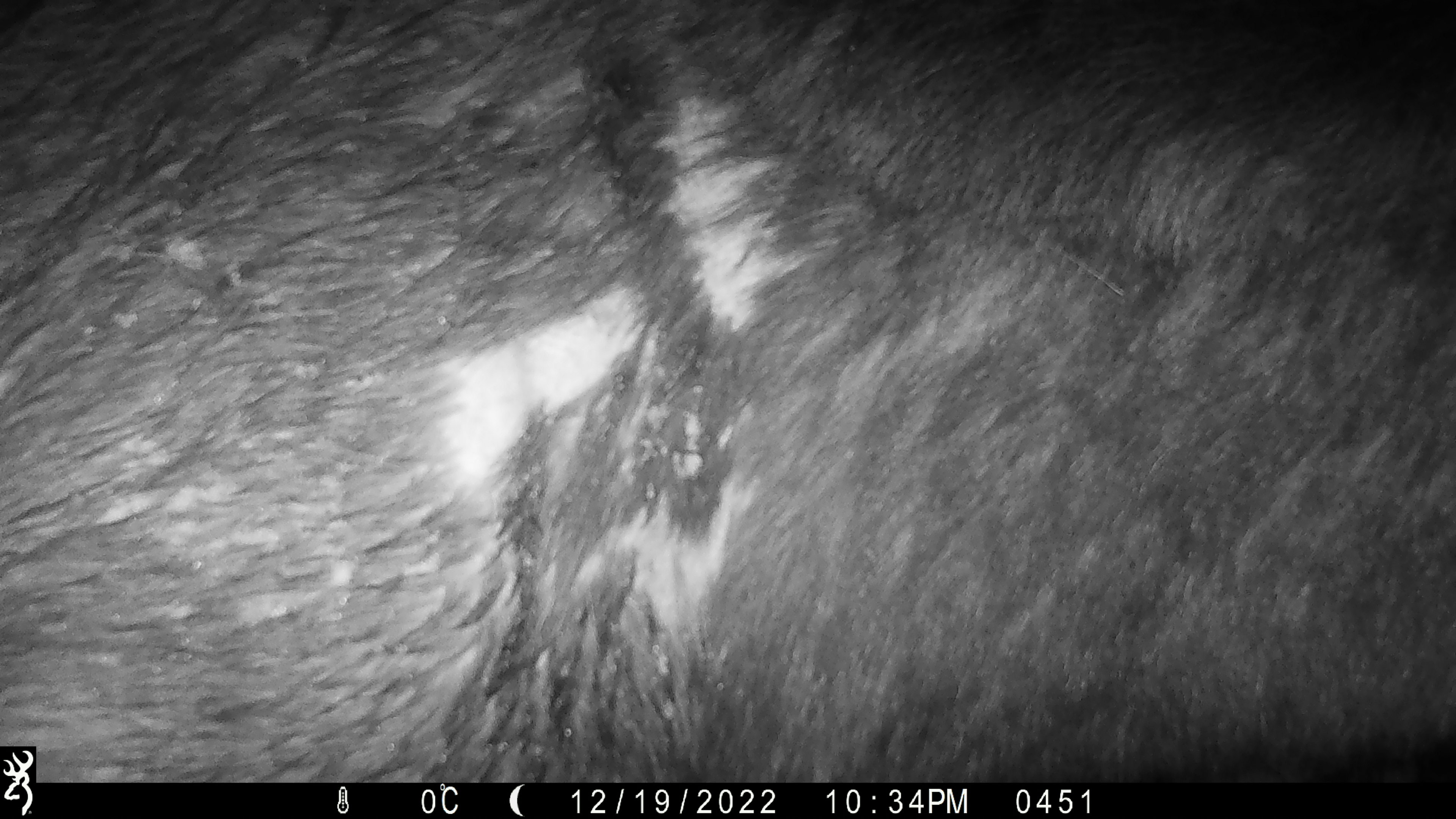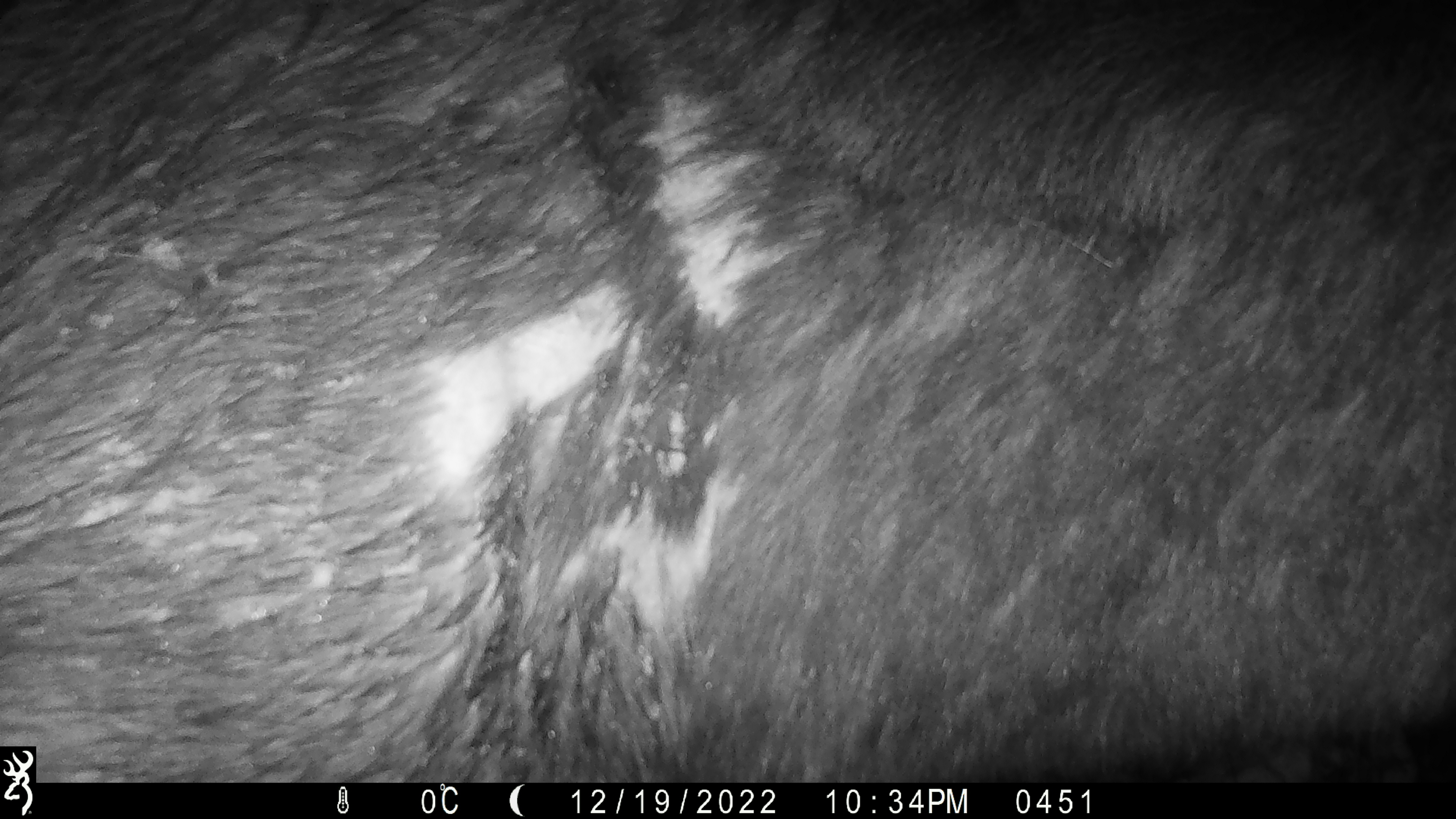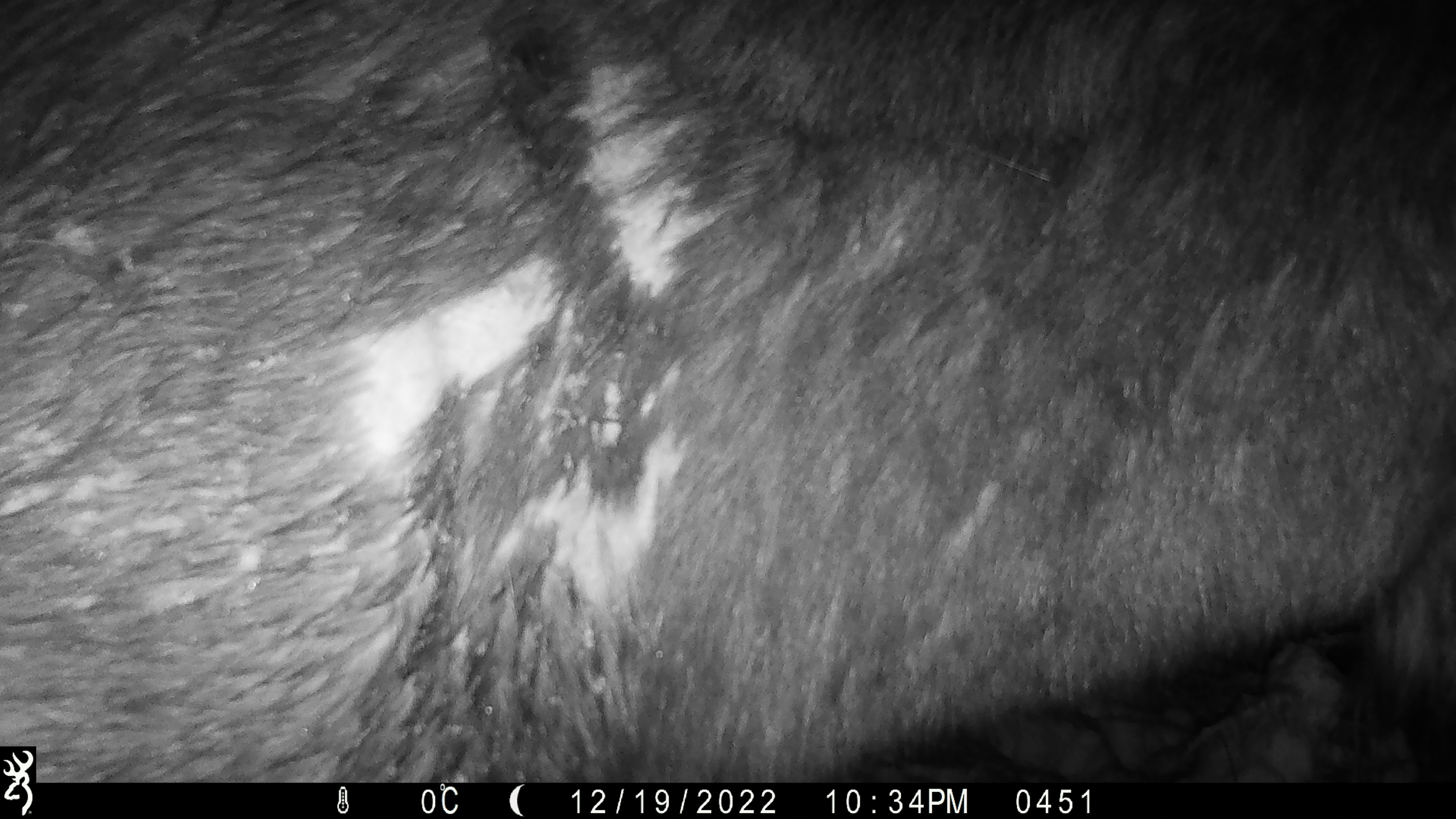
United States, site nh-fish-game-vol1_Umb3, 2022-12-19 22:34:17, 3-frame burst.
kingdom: Animalia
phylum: Chordata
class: Mammalia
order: Artiodactyla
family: Cervidae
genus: Alces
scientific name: Alces alces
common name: moose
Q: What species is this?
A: Moose (Alces alces).